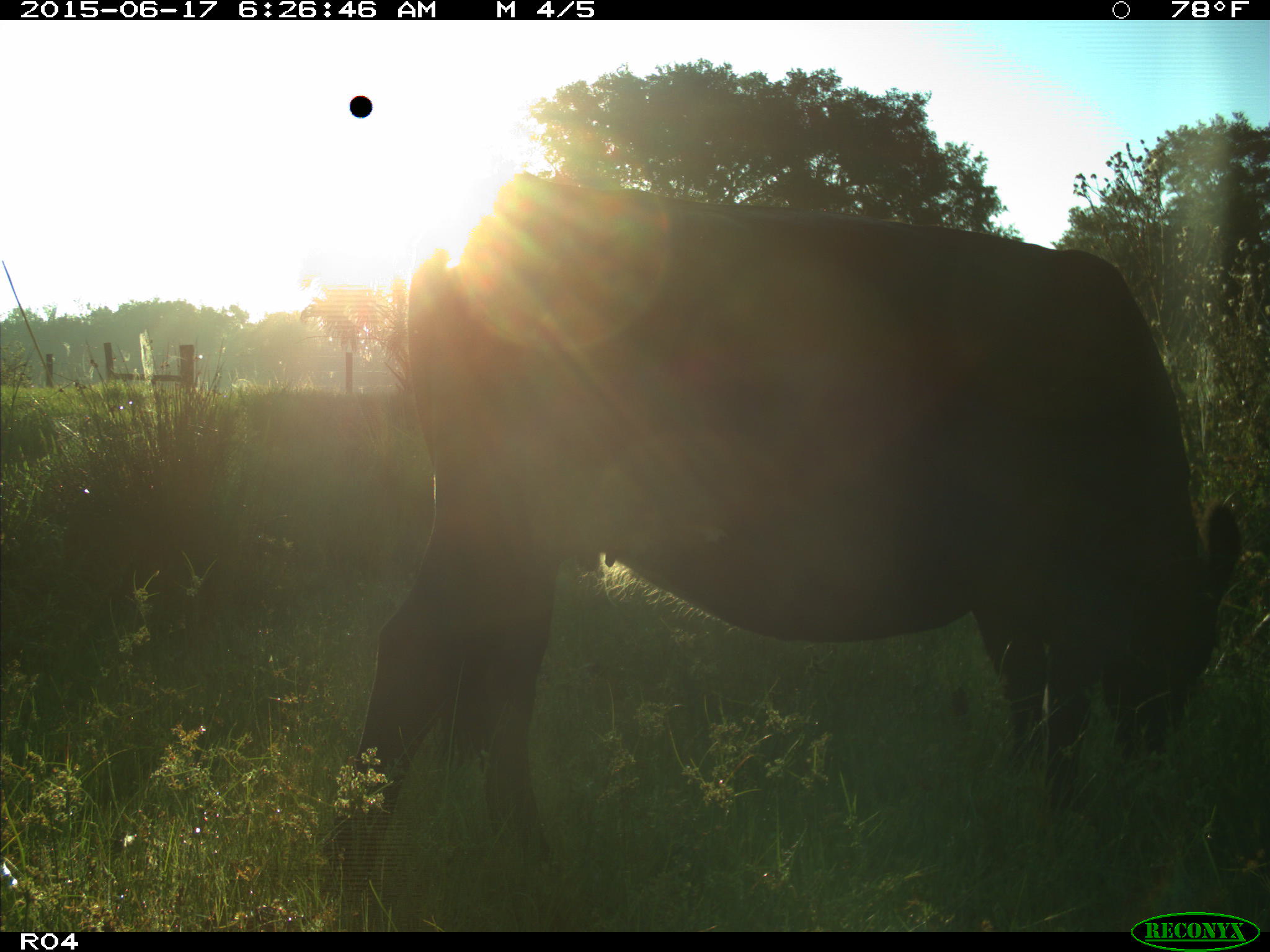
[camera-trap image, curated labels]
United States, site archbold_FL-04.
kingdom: Animalia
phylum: Chordata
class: Mammalia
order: Artiodactyla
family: Bovidae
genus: Bos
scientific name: Bos taurus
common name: domestic cow